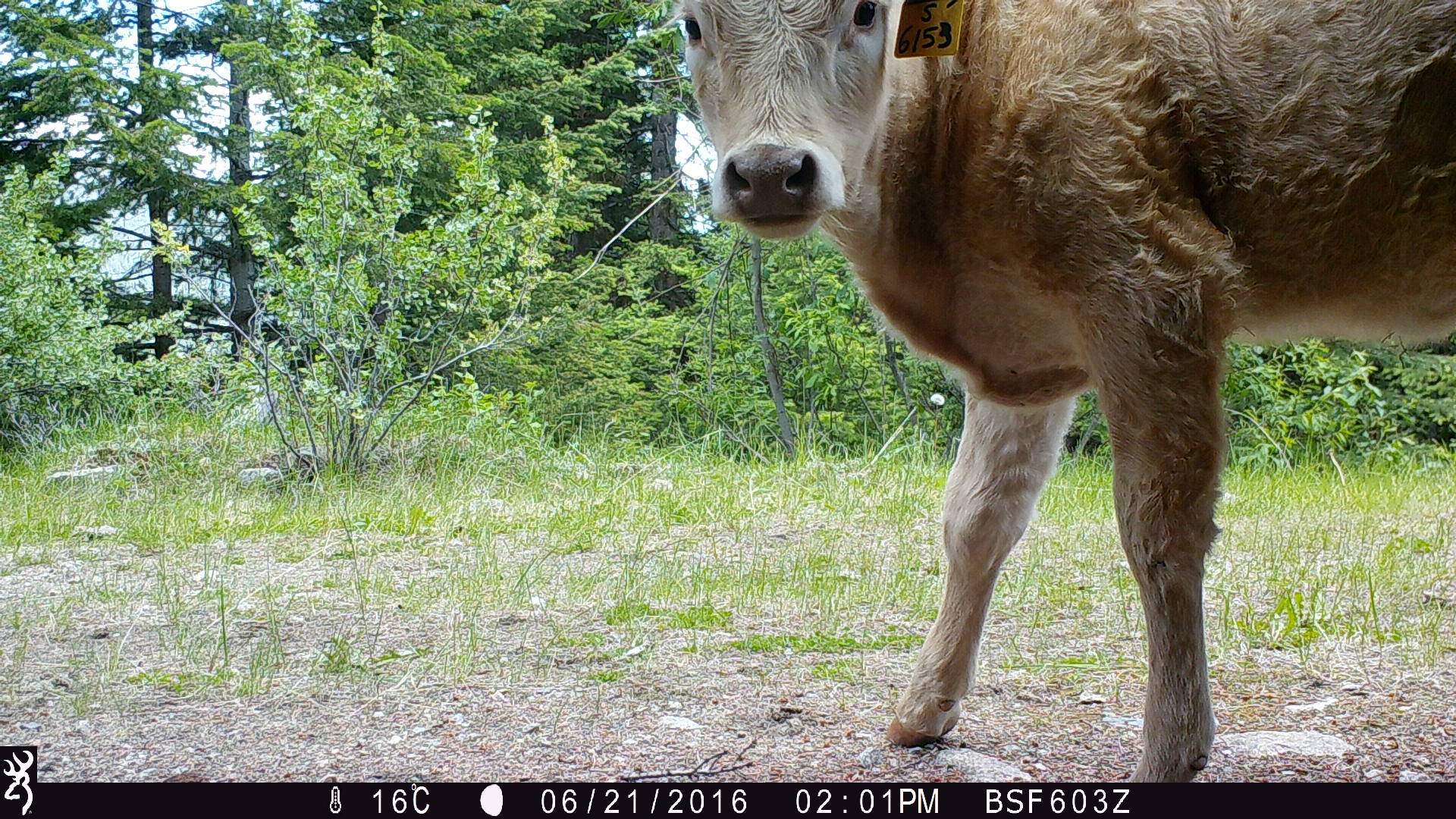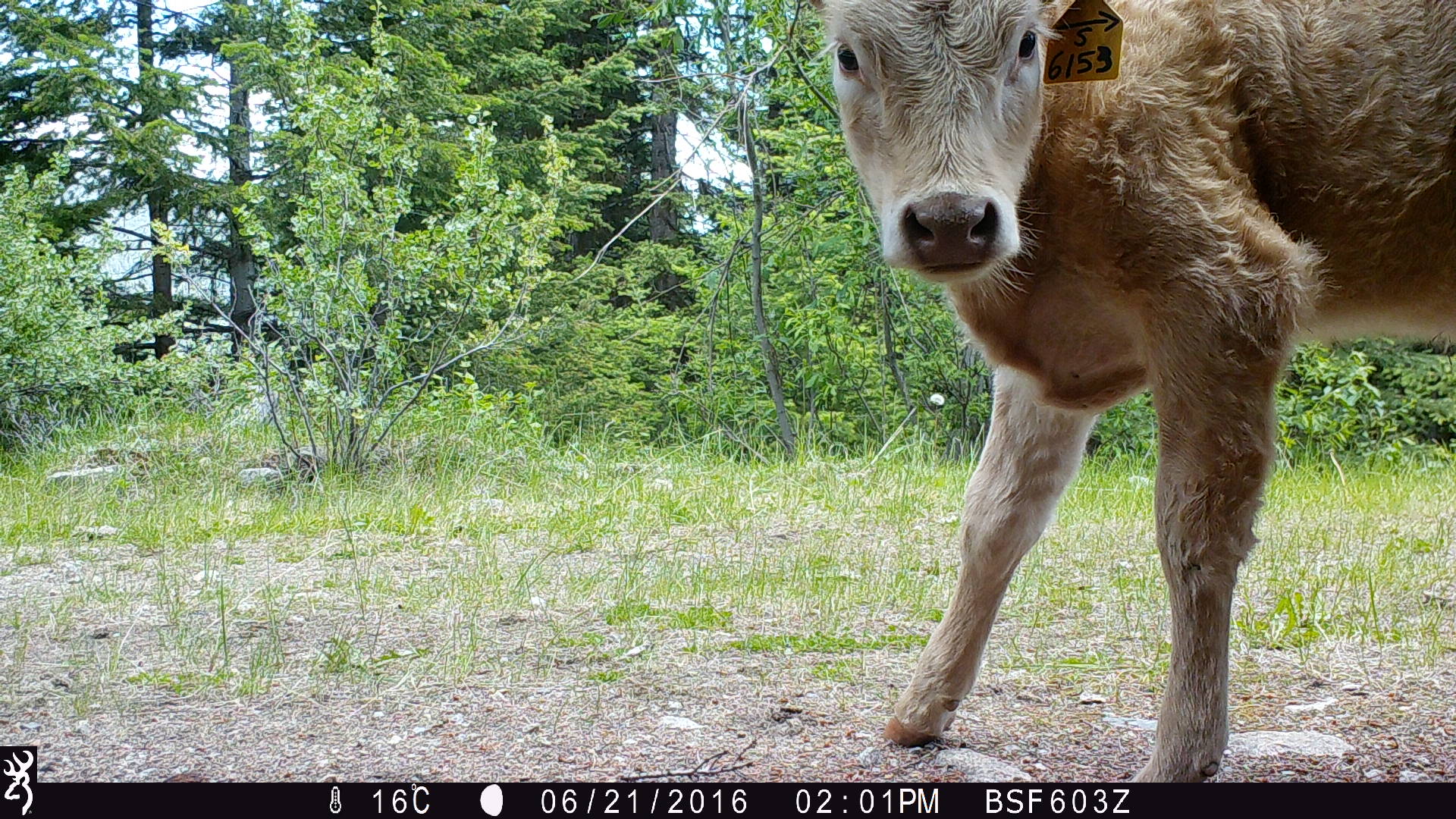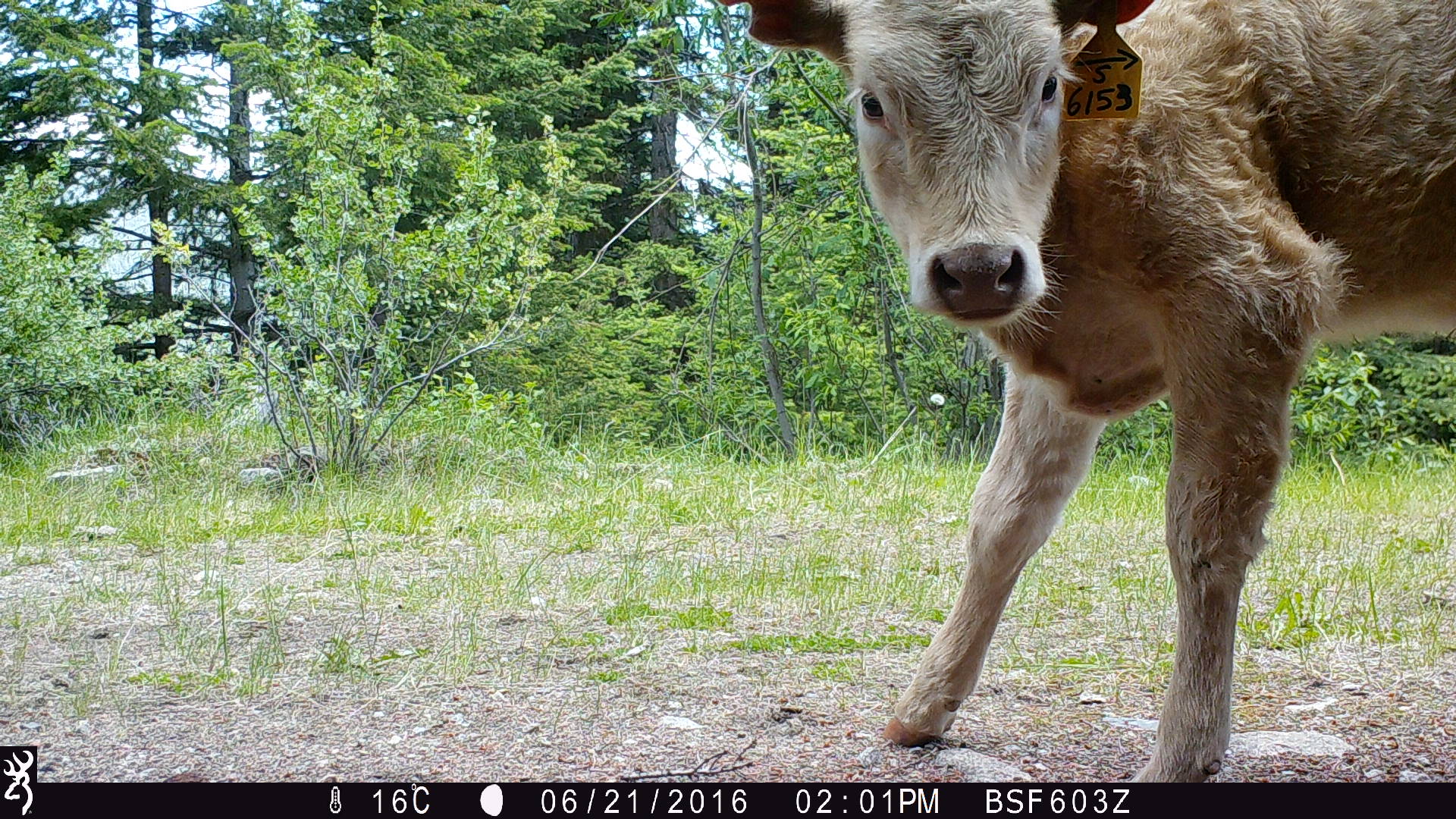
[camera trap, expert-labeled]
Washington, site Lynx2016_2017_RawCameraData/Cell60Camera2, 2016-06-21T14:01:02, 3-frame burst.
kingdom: Animalia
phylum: Chordata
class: Mammalia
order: Artiodactyla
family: Bovidae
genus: Bos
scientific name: Bos taurus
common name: domestic cattle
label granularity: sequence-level